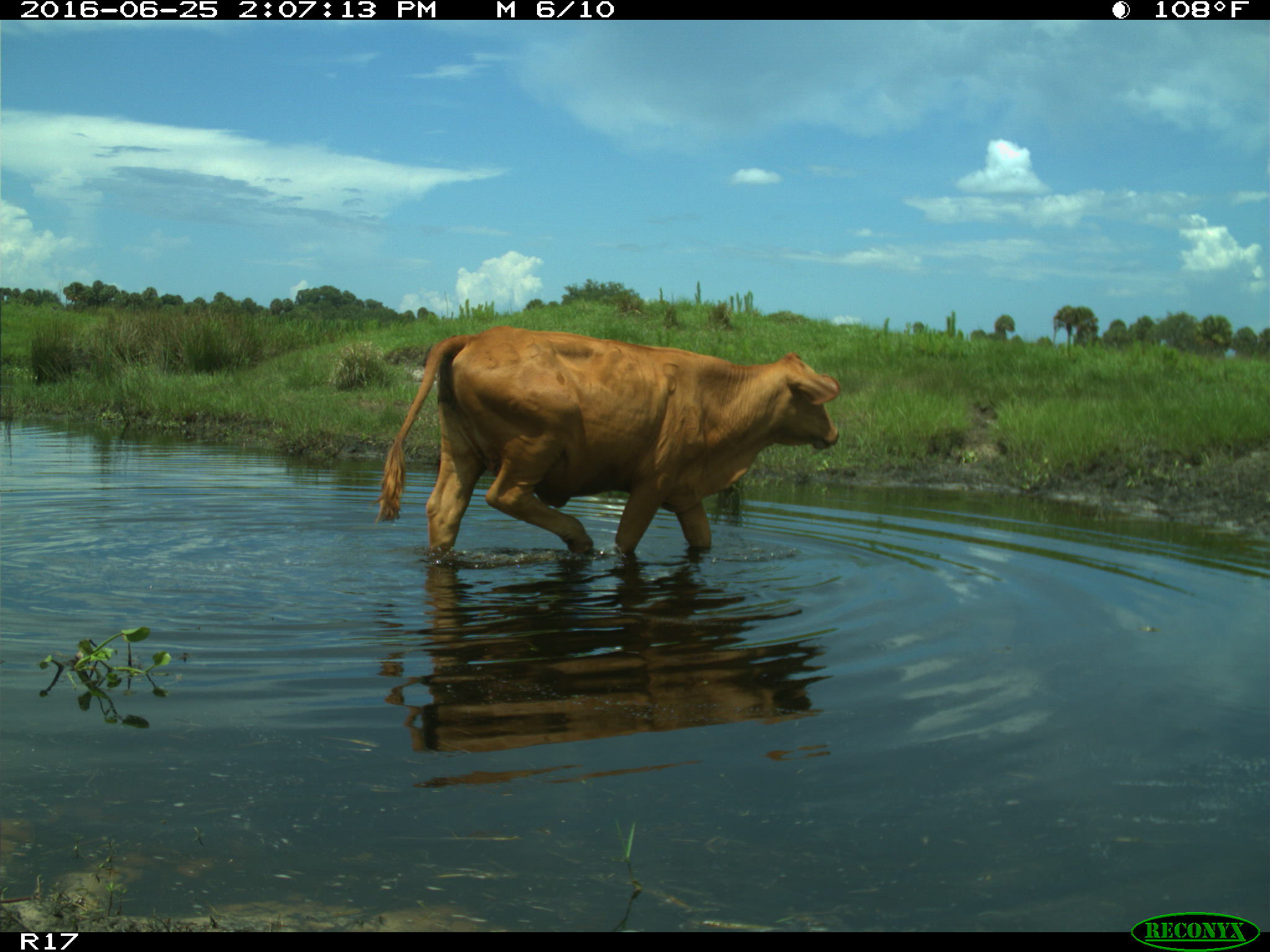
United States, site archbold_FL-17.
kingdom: Animalia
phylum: Chordata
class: Mammalia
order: Artiodactyla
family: Bovidae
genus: Bos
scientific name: Bos taurus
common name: domestic cow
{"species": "Bos taurus (domestic cow)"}